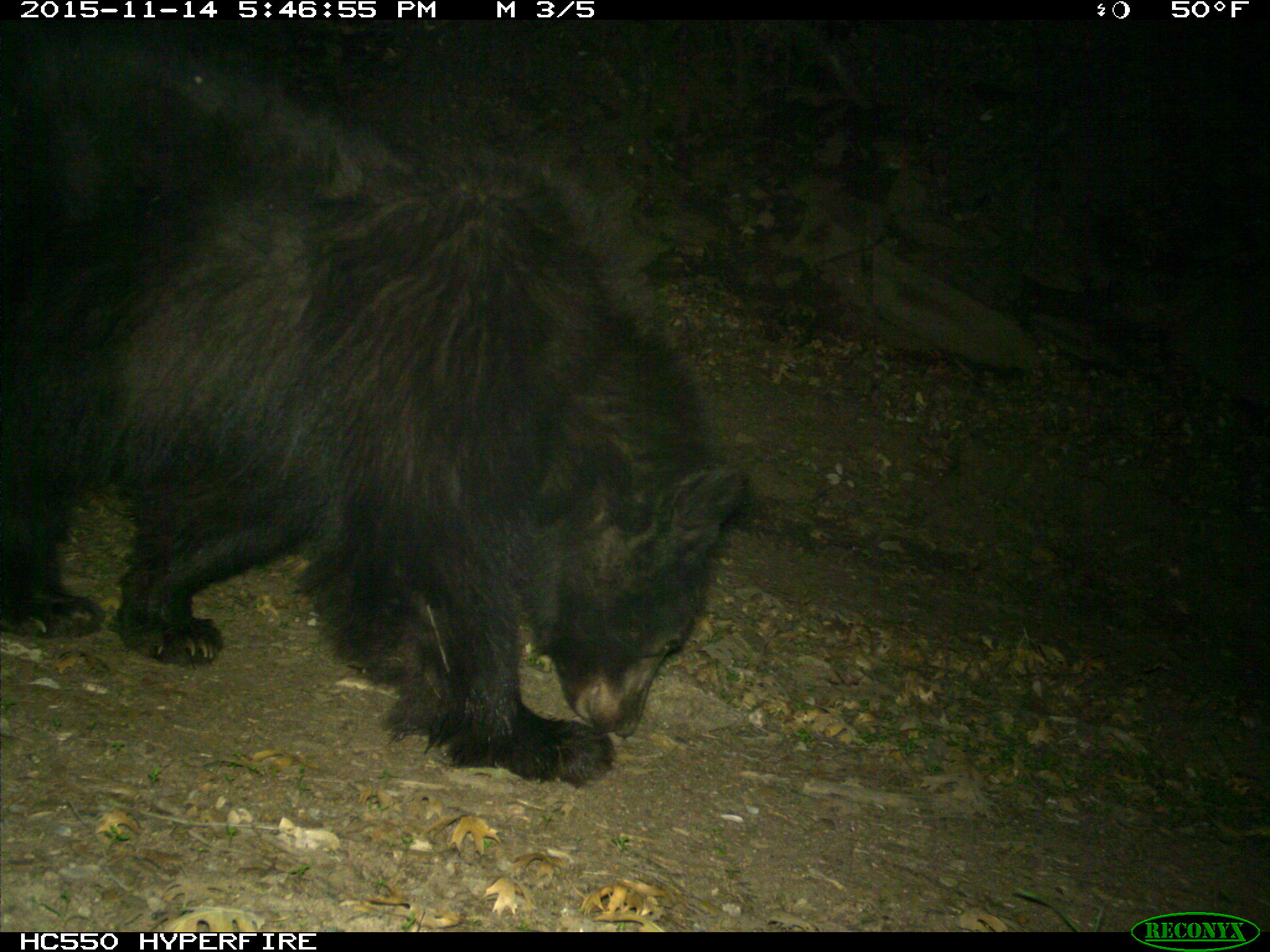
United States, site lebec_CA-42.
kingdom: Animalia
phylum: Chordata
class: Mammalia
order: Carnivora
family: Ursidae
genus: Ursus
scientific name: Ursus americanus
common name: american black bear